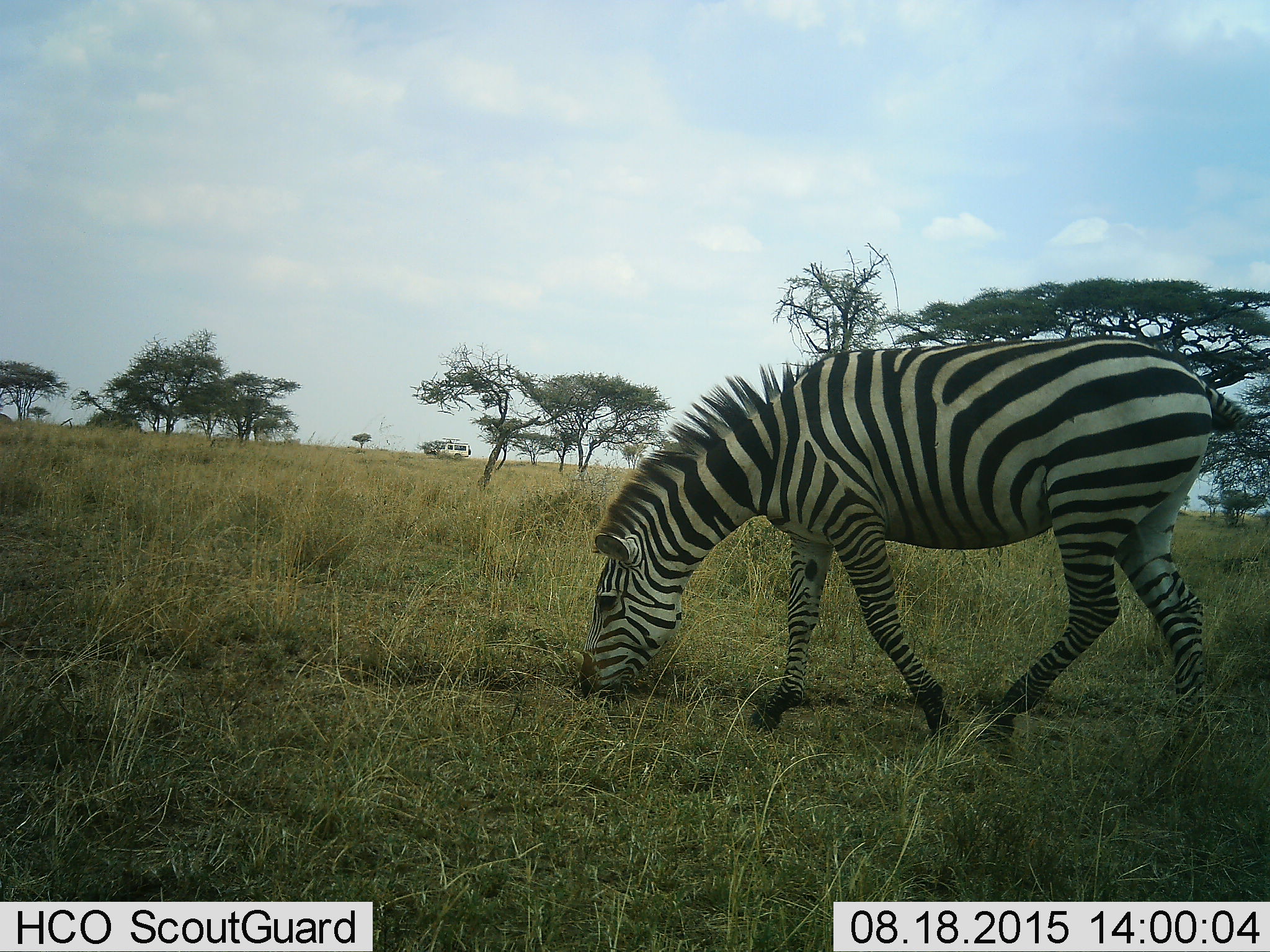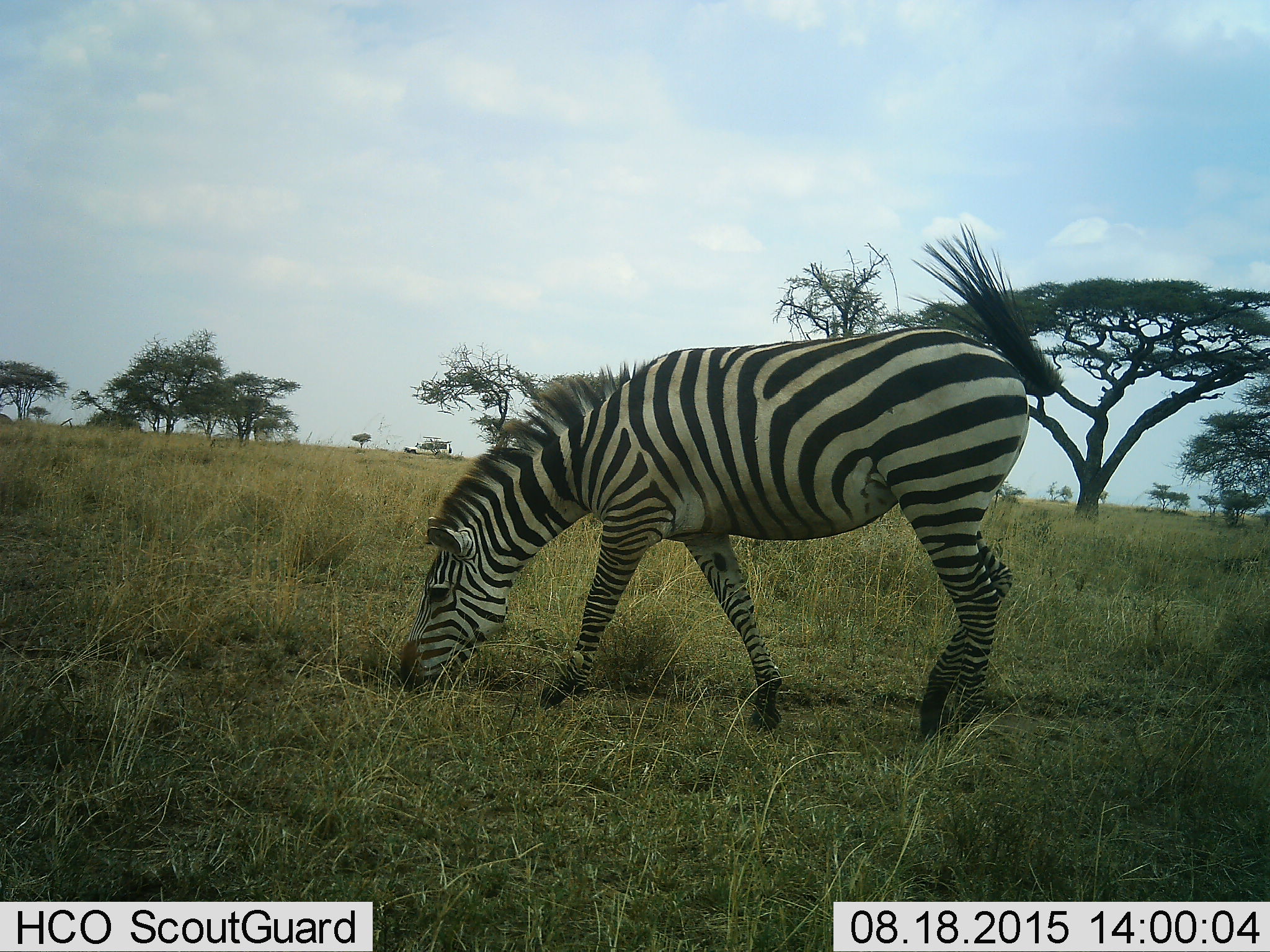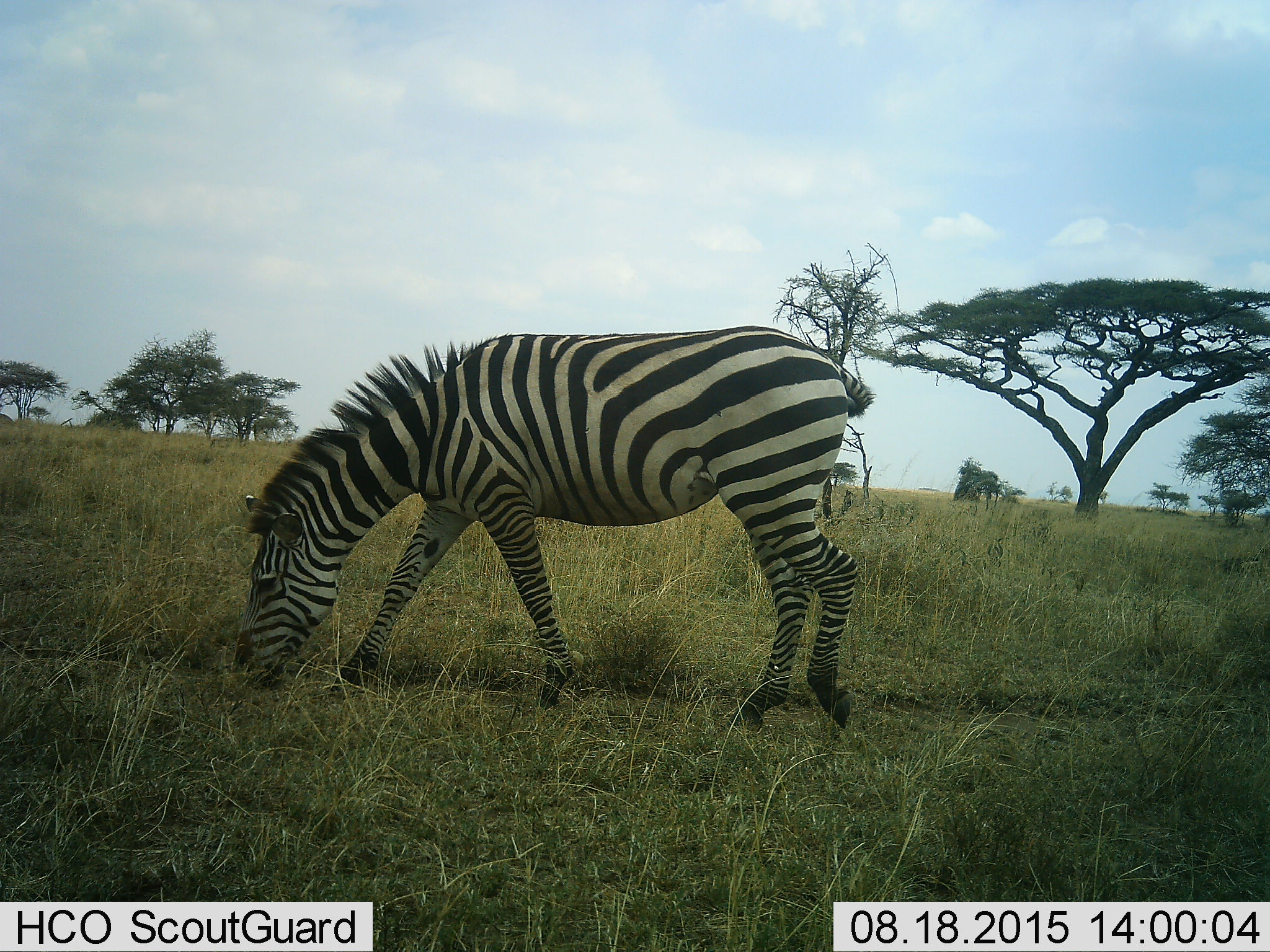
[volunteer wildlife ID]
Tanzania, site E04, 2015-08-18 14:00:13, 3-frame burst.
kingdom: Animalia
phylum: Chordata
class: Mammalia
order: Perissodactyla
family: Equidae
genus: Equus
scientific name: Equus quagga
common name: plains zebra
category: zebra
Zebra (plains zebra) (Equus quagga), count 1. Behavior (volunteer vote fractions): standing 10%, resting 0%, moving 55%, interacting 0%. Young present (vote fraction): 0%. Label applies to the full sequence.